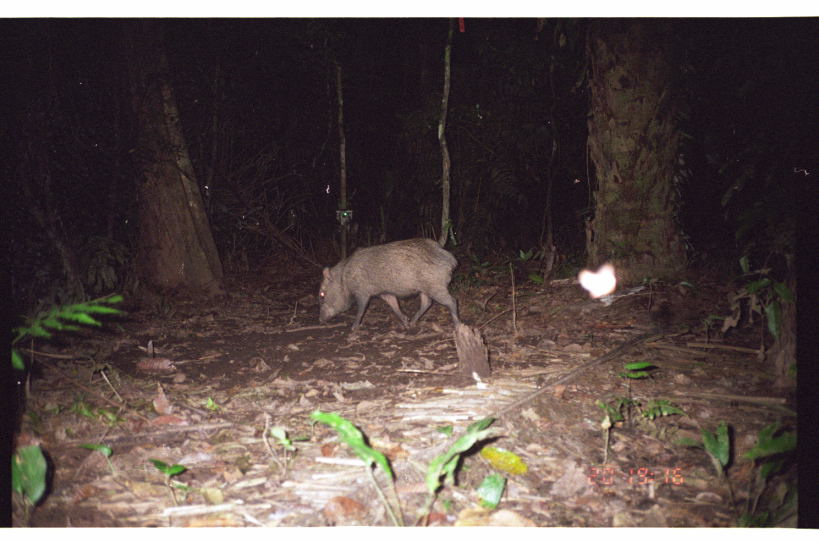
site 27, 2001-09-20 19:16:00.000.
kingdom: Animalia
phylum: Chordata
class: Mammalia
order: Artiodactyla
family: Tayassuidae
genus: Pecari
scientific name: Pecari tajacu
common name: collared peccary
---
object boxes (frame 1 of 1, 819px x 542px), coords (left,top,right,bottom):
pecari tajacu: (317,235,460,330)